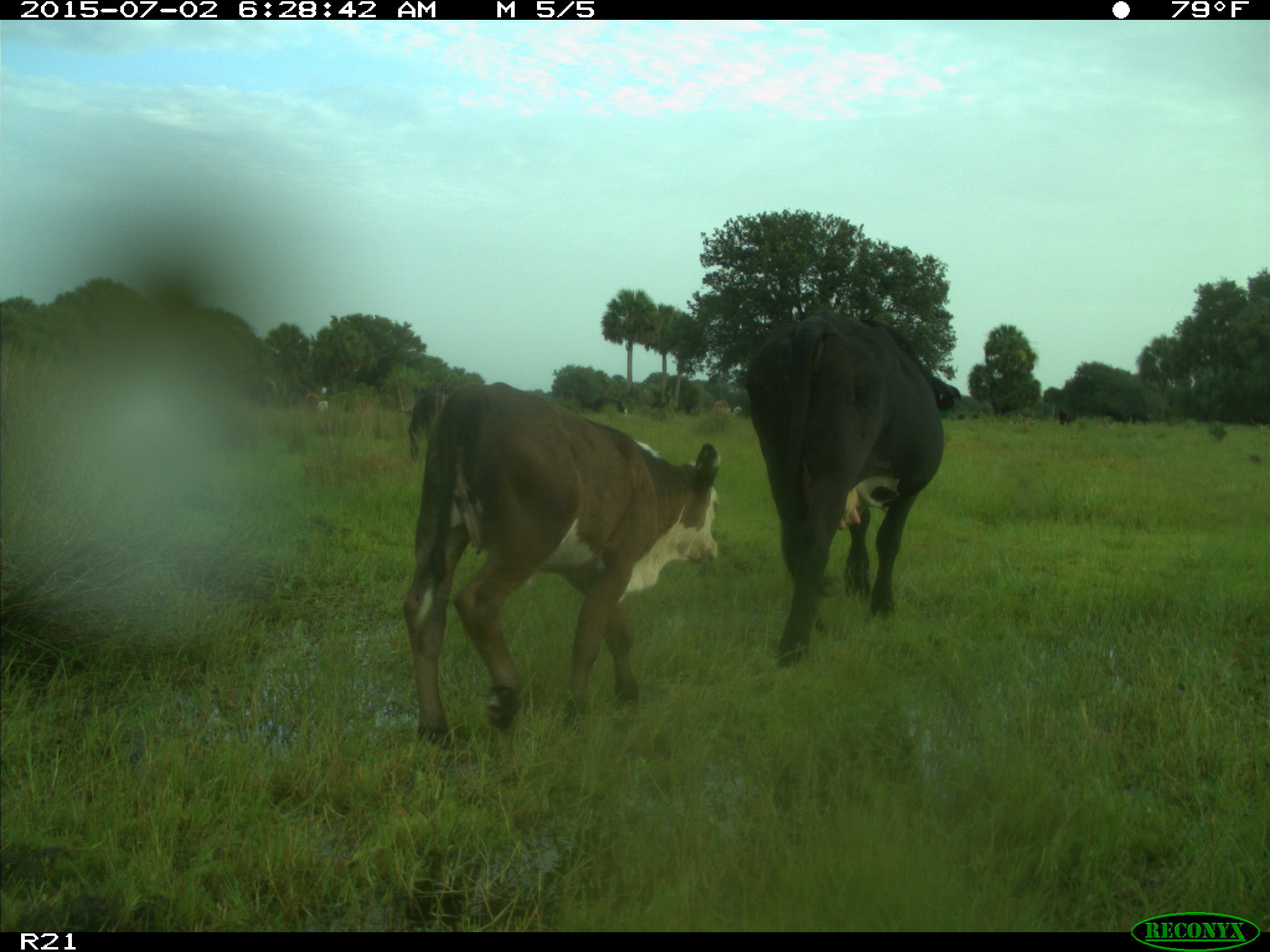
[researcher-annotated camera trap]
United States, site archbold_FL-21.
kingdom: Animalia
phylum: Chordata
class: Mammalia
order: Artiodactyla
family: Bovidae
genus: Bos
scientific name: Bos taurus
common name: domestic cow